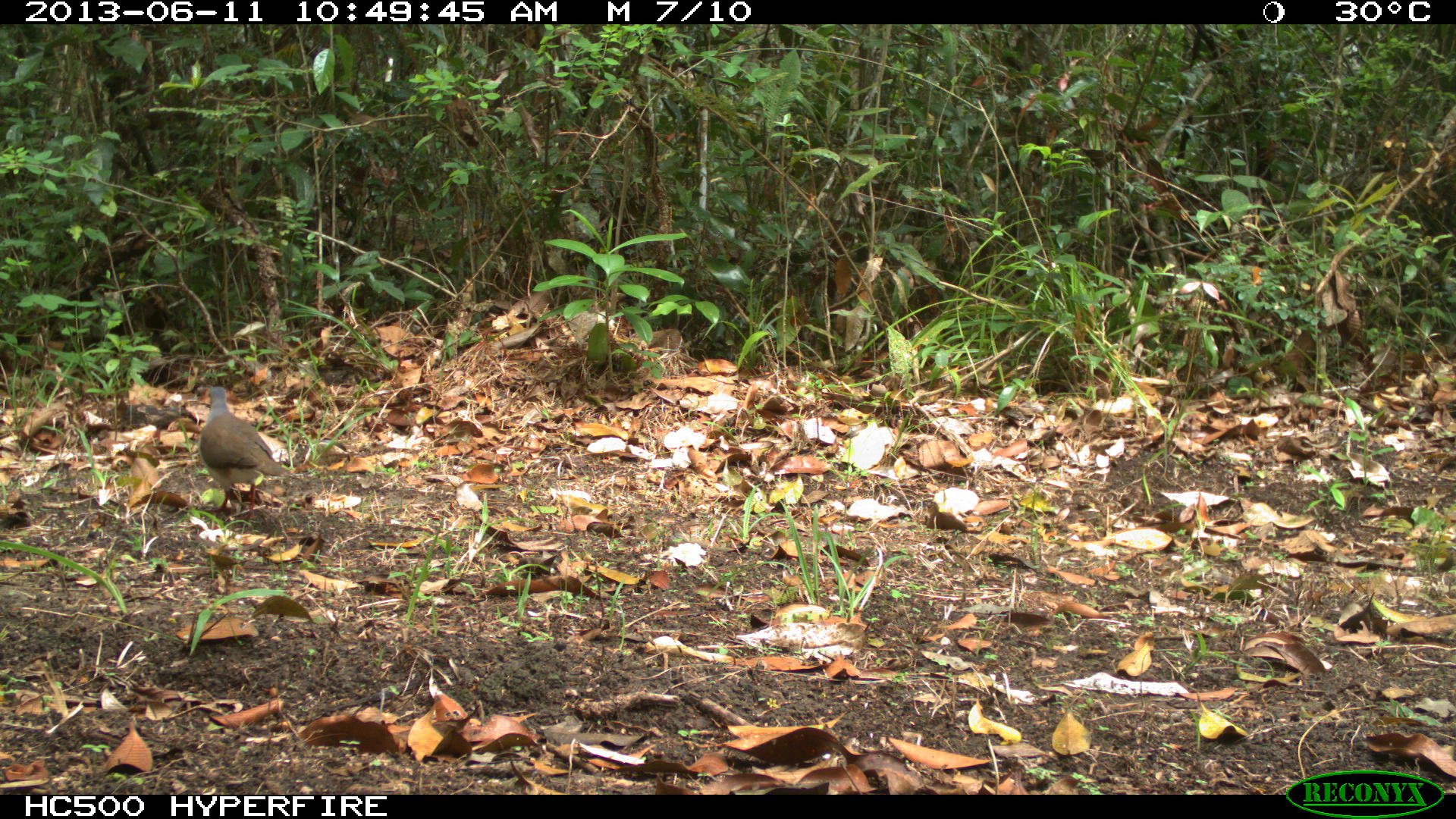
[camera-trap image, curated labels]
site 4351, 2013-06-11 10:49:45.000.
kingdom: Animalia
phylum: Chordata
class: Aves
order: Columbiformes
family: Columbidae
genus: Leptotila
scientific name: Leptotila plumbeiceps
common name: gray-headed dove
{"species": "Leptotila plumbeiceps (gray-headed dove)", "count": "1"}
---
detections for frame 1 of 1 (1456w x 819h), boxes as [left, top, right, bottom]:
leptotila plumbeiceps: [196, 385, 288, 520]